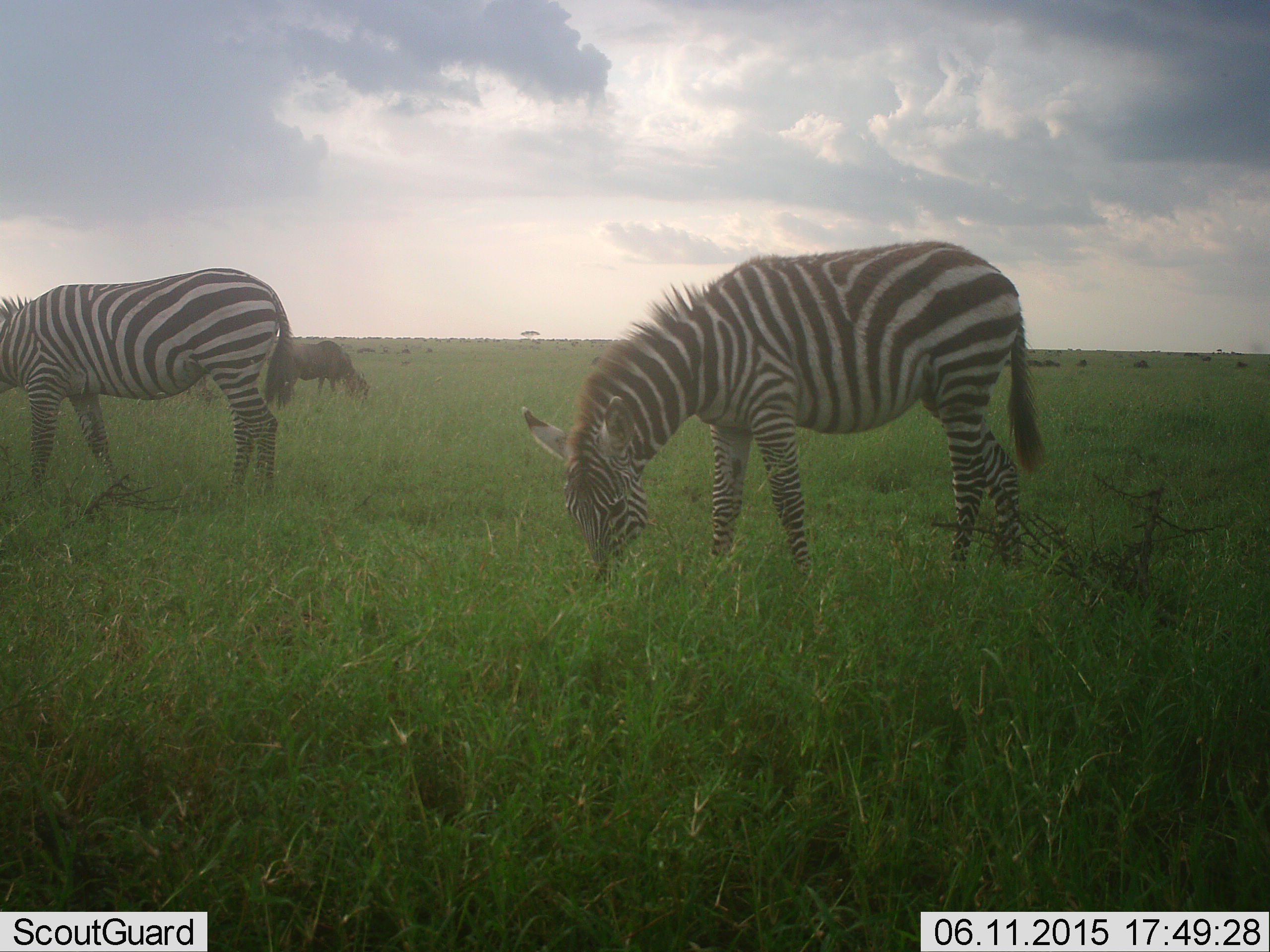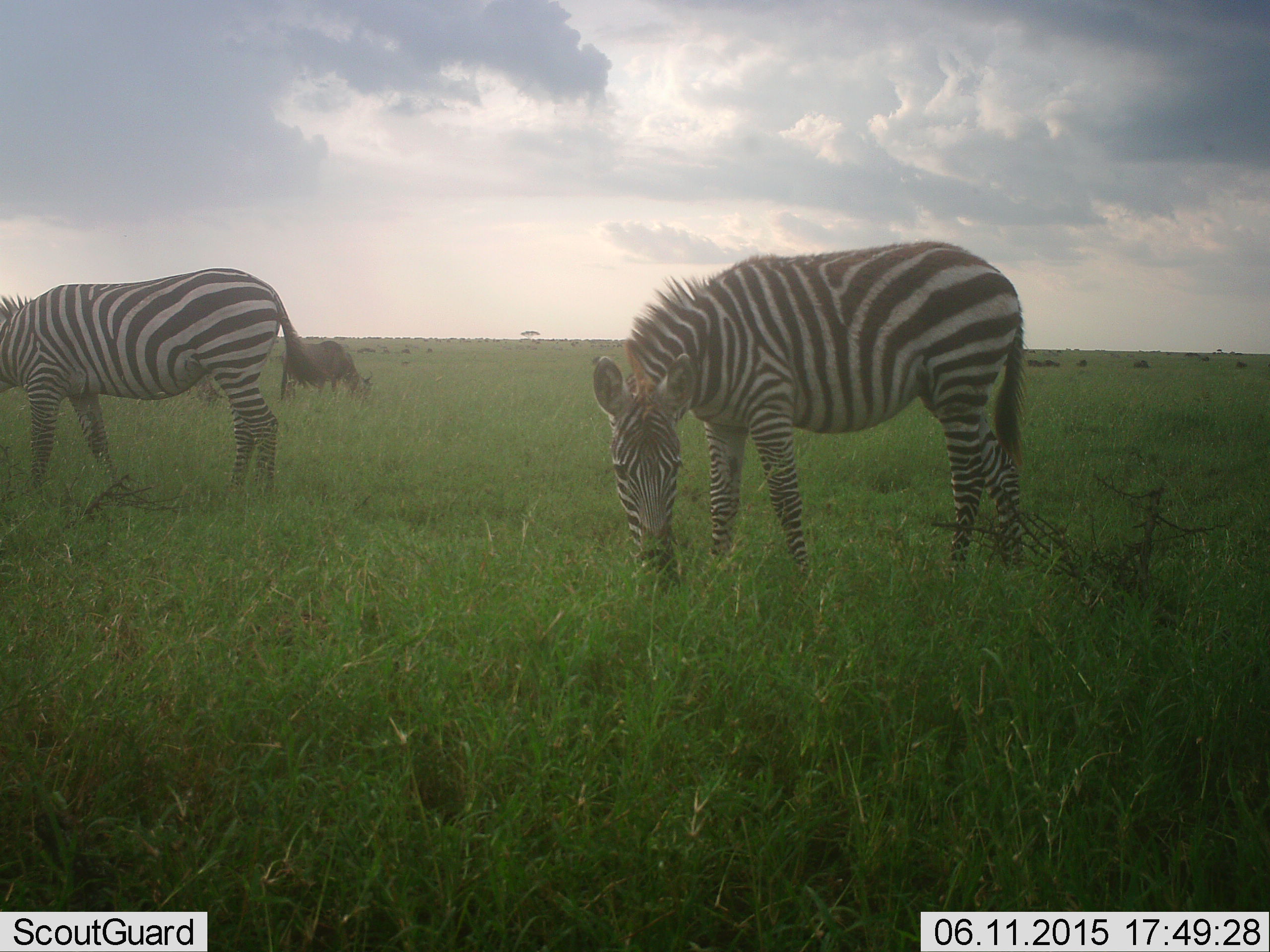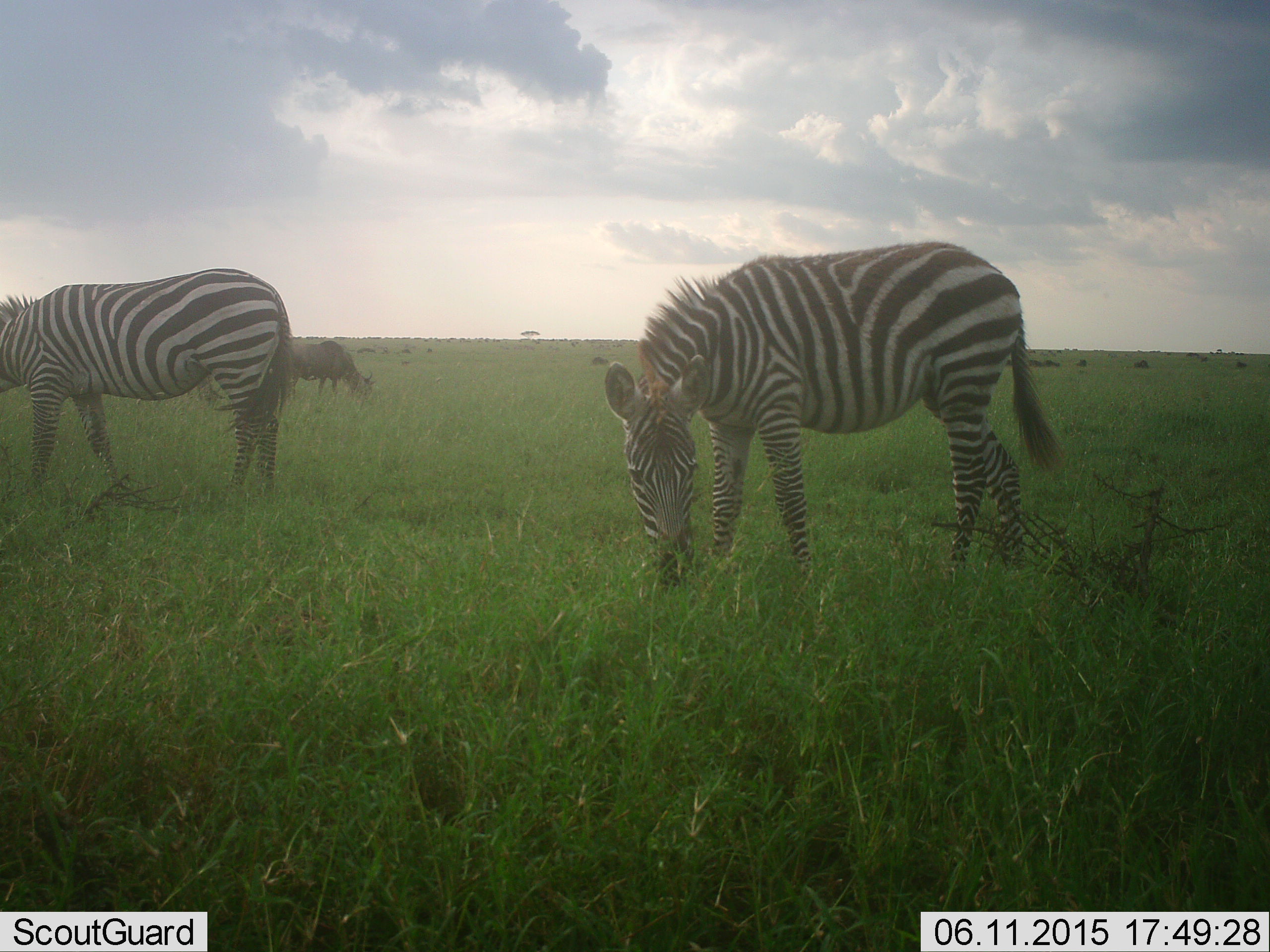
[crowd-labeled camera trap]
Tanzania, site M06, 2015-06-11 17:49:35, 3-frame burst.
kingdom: Animalia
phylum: Chordata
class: Mammalia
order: Artiodactyla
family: Bovidae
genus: Connochaetes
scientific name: Connochaetes taurinus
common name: blue wildebeest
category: wildebeest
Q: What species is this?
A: Wildebeest (blue wildebeest) (Connochaetes taurinus).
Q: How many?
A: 11-50.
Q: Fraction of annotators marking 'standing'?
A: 60%.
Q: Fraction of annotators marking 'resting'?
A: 0%.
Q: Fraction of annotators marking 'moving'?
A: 0%.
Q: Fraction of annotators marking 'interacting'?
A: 0%.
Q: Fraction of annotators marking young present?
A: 0%.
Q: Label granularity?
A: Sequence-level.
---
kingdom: Animalia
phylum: Chordata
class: Mammalia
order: Perissodactyla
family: Equidae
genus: Equus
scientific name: Equus quagga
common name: plains zebra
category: zebra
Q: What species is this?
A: Zebra (plains zebra) (Equus quagga).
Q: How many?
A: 2.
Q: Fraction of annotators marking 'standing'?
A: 31%.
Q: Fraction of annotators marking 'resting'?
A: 0%.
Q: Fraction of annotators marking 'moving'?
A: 0%.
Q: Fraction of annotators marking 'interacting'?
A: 0%.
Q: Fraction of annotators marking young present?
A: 0%.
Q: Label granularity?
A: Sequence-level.